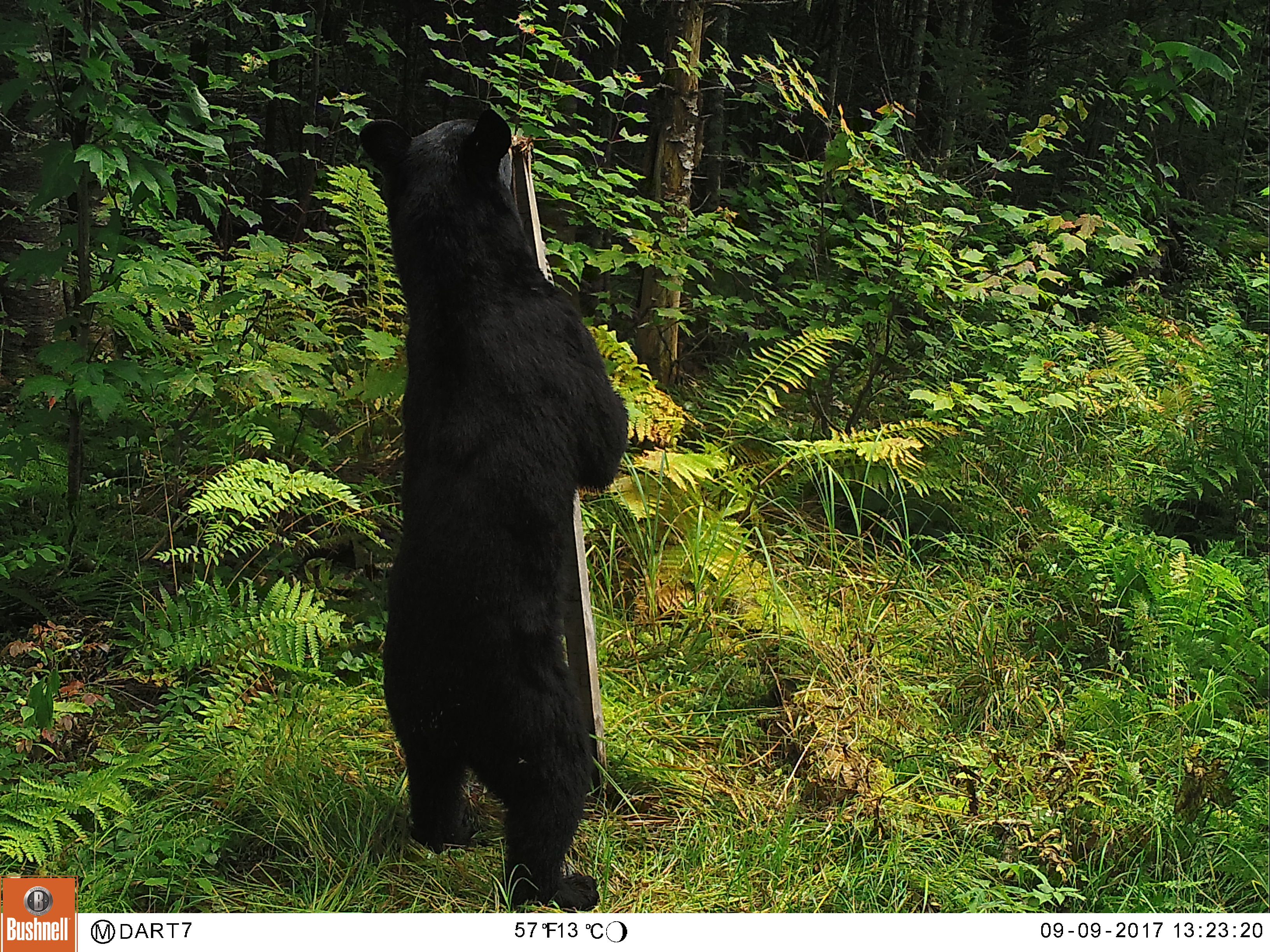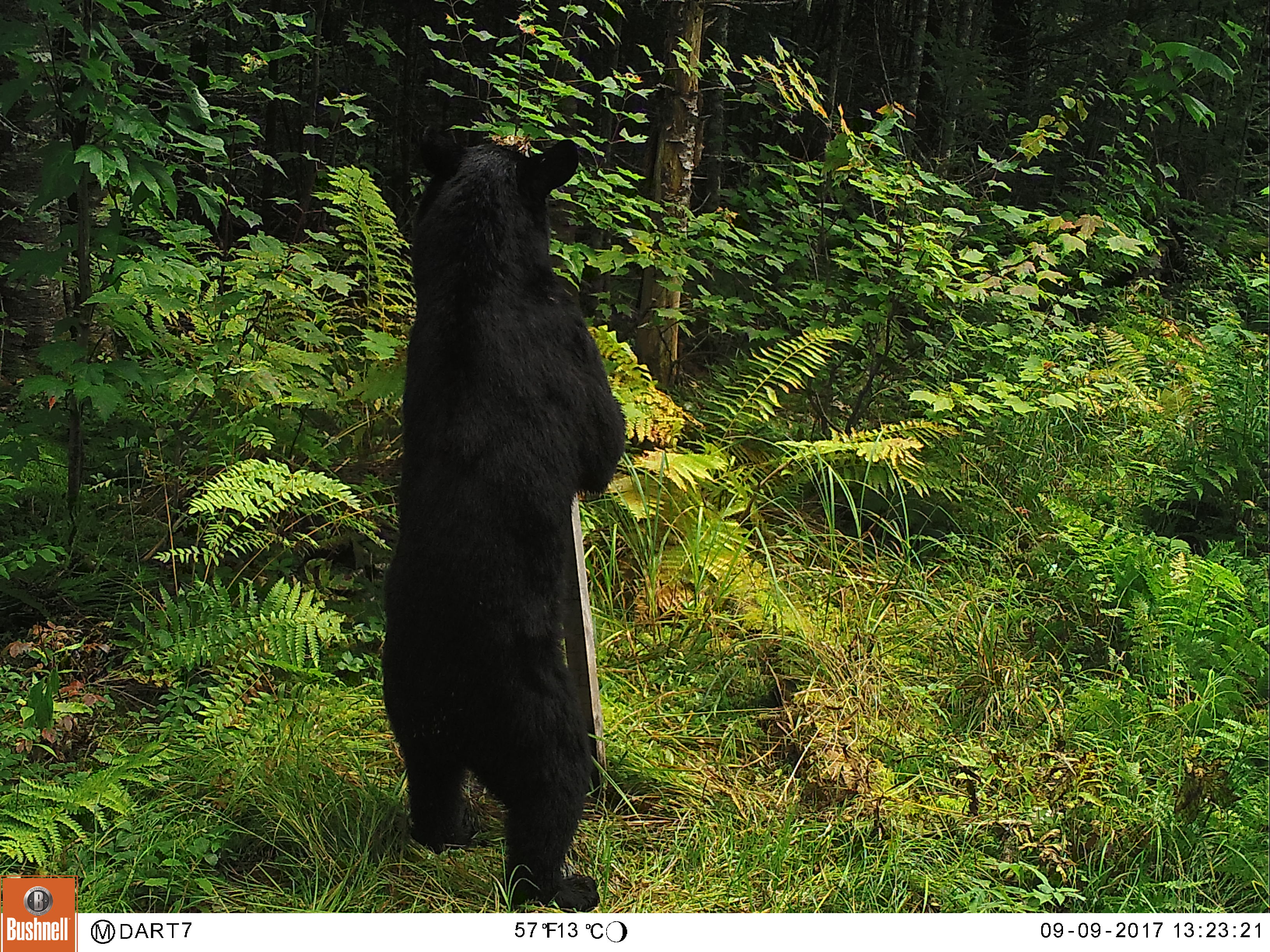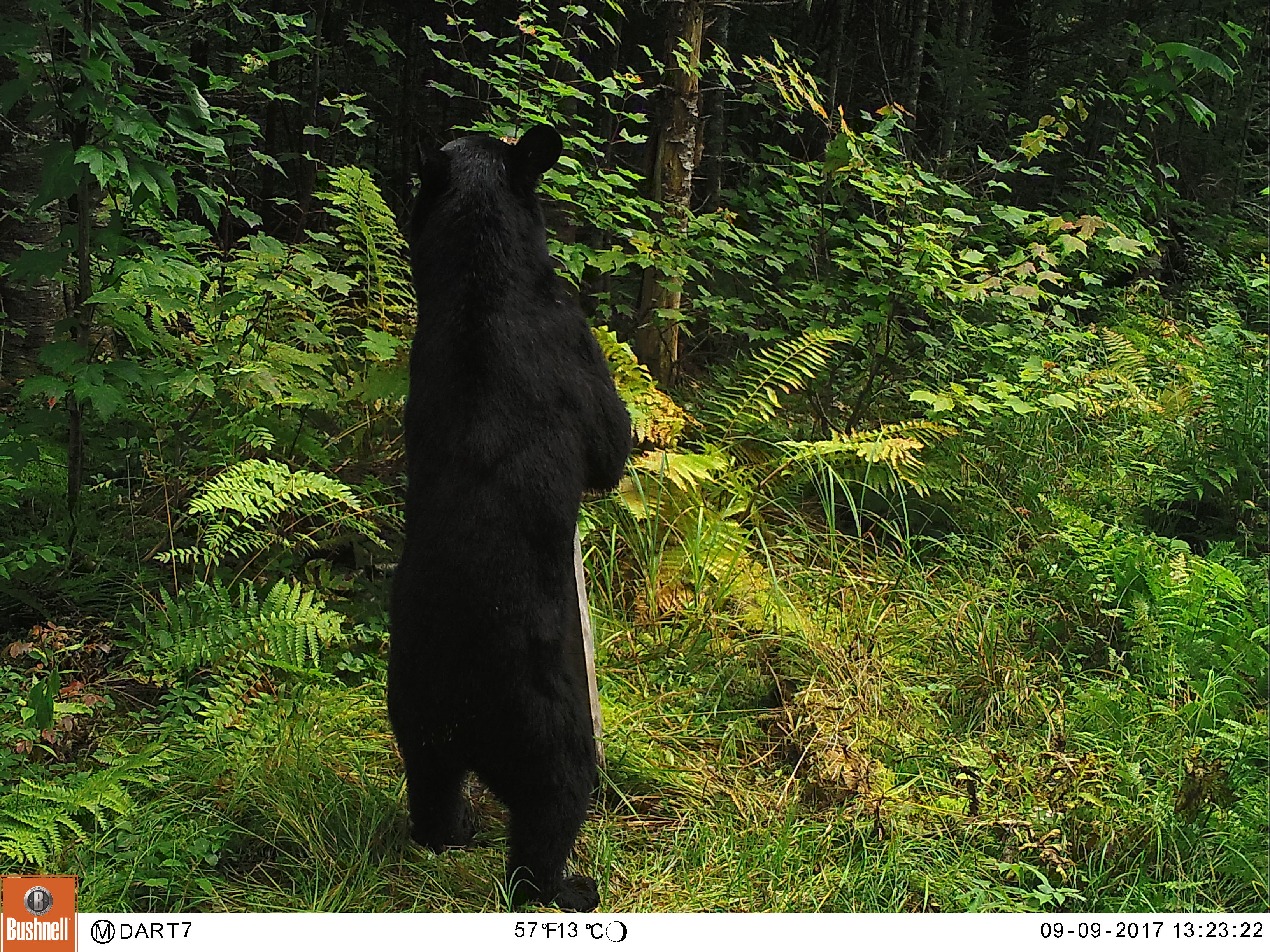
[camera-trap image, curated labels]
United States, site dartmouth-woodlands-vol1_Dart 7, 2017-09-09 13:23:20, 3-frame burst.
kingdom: Animalia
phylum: Chordata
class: Mammalia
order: Carnivora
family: Ursidae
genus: Ursus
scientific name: Ursus americanus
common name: black bear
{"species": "black bear (Ursus americanus)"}